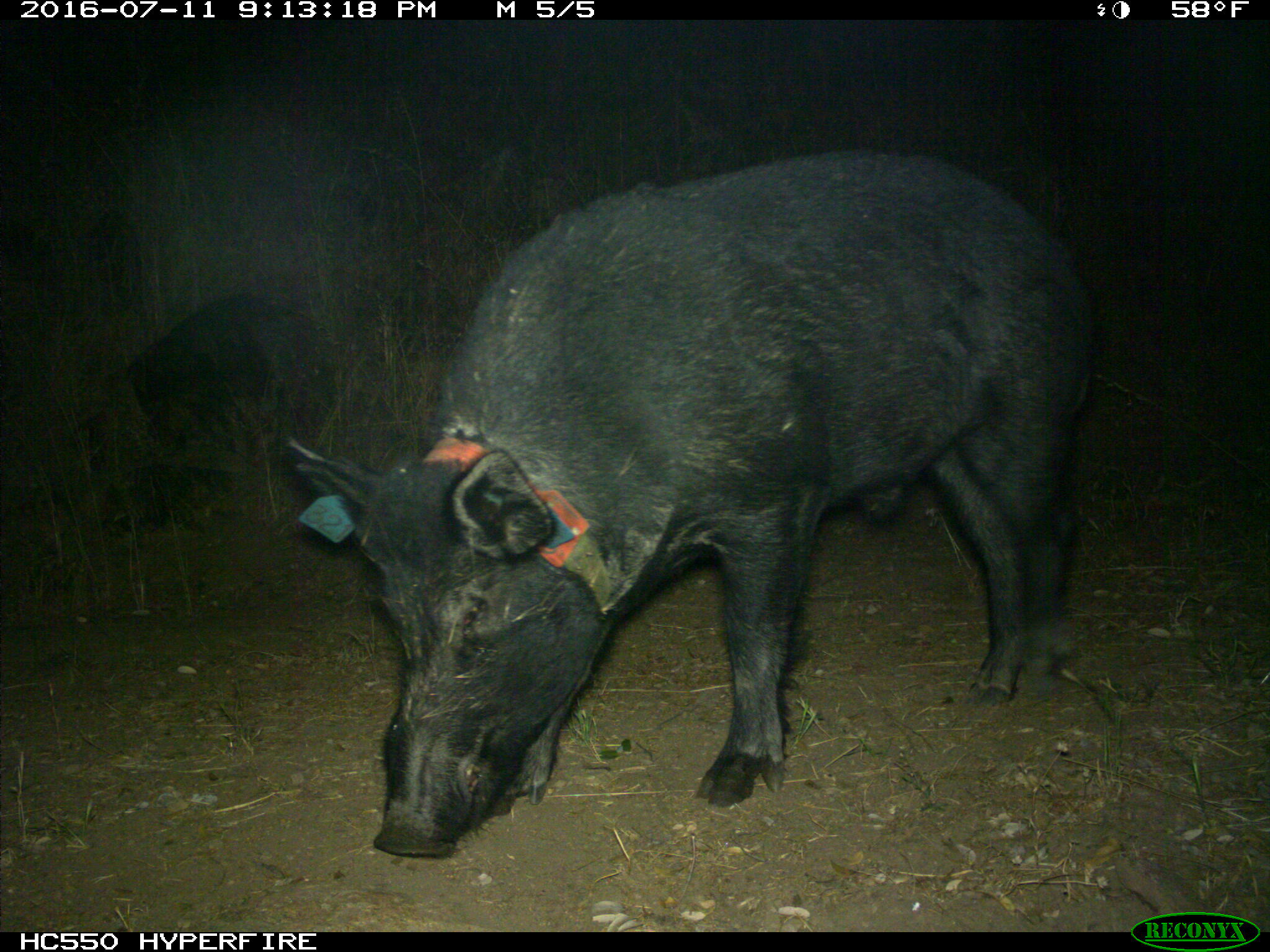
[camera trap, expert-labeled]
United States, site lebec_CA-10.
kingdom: Animalia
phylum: Chordata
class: Mammalia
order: Artiodactyla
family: Suidae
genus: Sus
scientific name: Sus scrofa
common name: wild boar